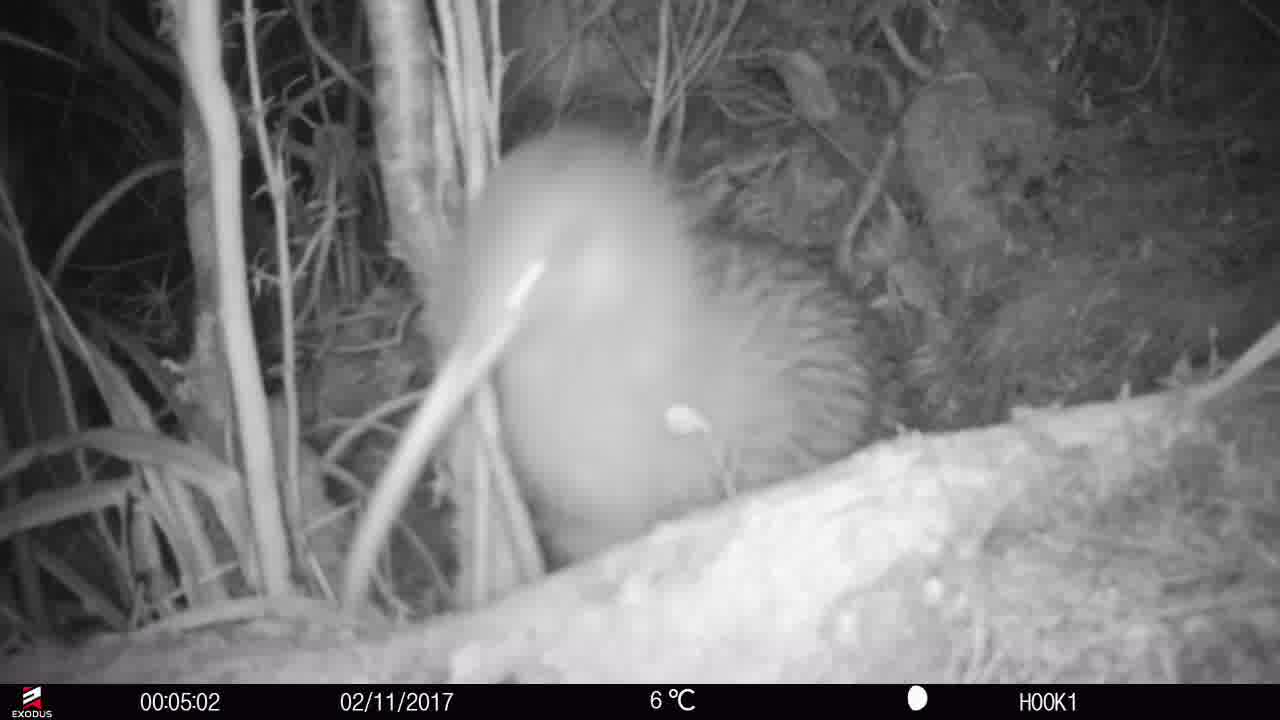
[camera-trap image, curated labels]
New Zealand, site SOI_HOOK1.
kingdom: Animalia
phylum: Chordata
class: Aves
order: Apterygiformes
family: Apterygidae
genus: Apteryx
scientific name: Apteryx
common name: kiwi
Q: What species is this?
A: Kiwi (Apteryx).